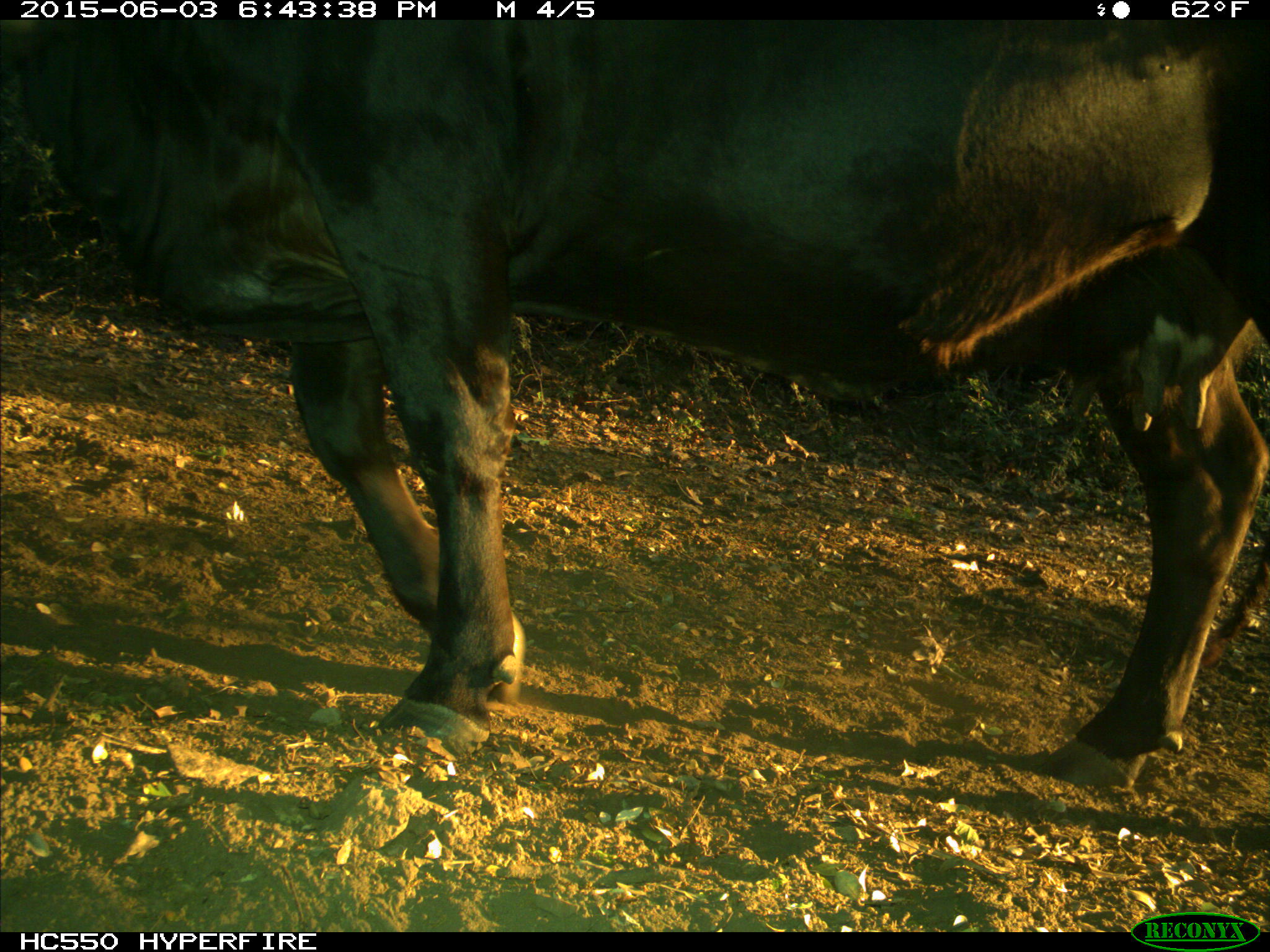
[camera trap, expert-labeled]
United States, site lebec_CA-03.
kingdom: Animalia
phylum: Chordata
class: Mammalia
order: Artiodactyla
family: Bovidae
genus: Bos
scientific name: Bos taurus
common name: domestic cow